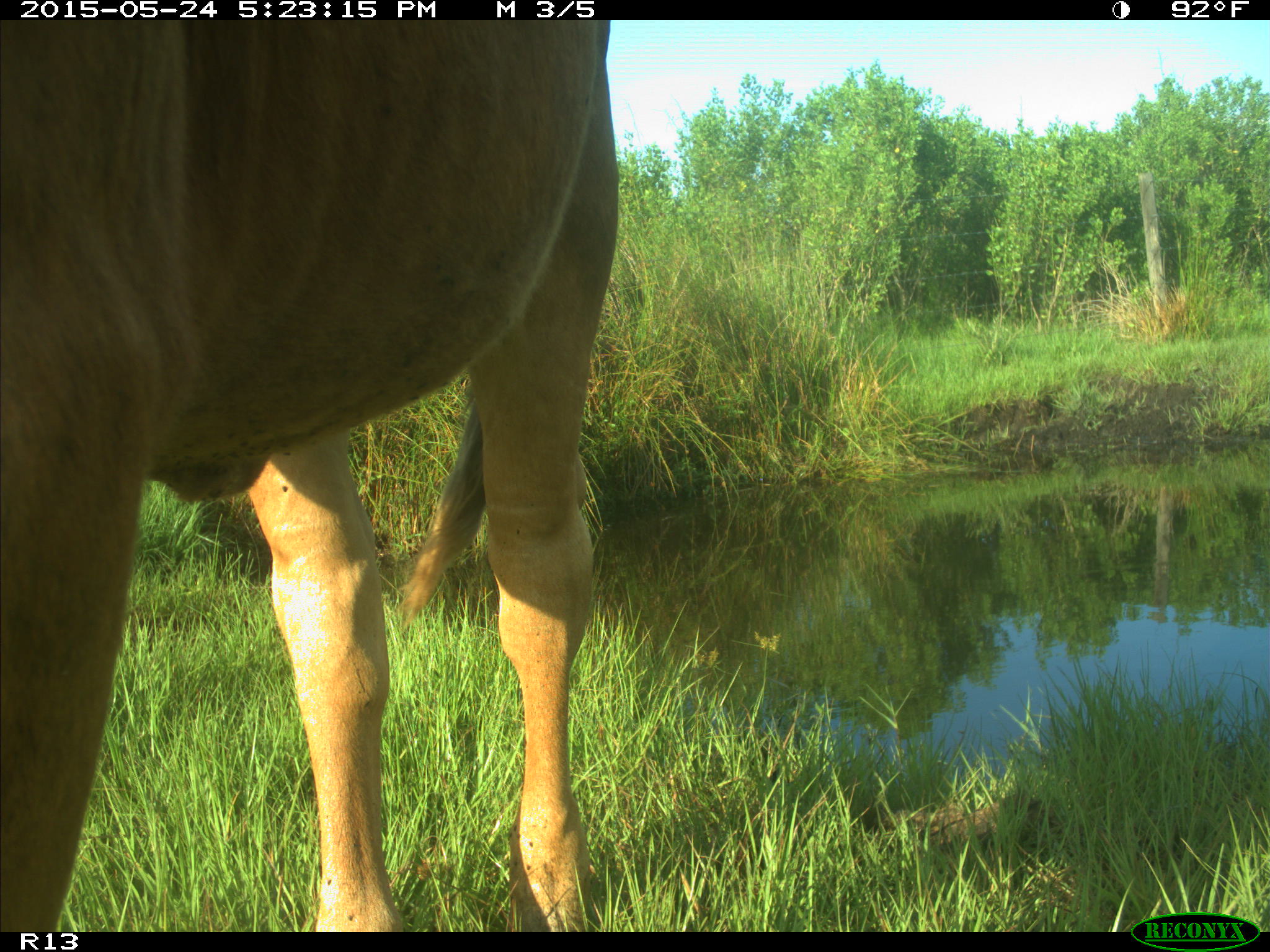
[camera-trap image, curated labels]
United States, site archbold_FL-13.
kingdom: Animalia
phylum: Chordata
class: Mammalia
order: Artiodactyla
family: Bovidae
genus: Bos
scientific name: Bos taurus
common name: domestic cow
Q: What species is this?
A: Bos taurus (domestic cow).